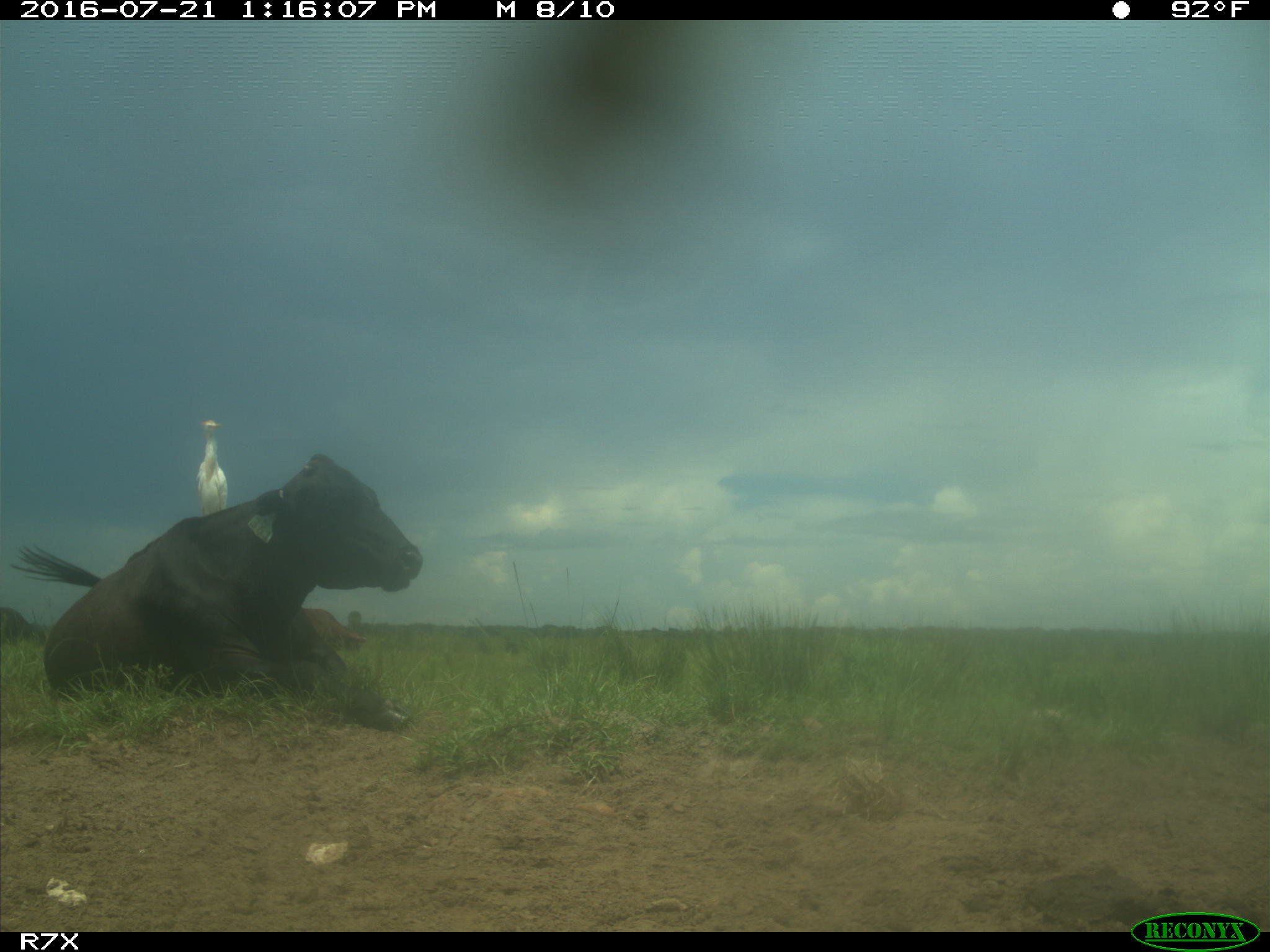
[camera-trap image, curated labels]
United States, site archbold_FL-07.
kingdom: Animalia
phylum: Chordata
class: Mammalia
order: Artiodactyla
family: Bovidae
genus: Bos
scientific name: Bos taurus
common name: domestic cow